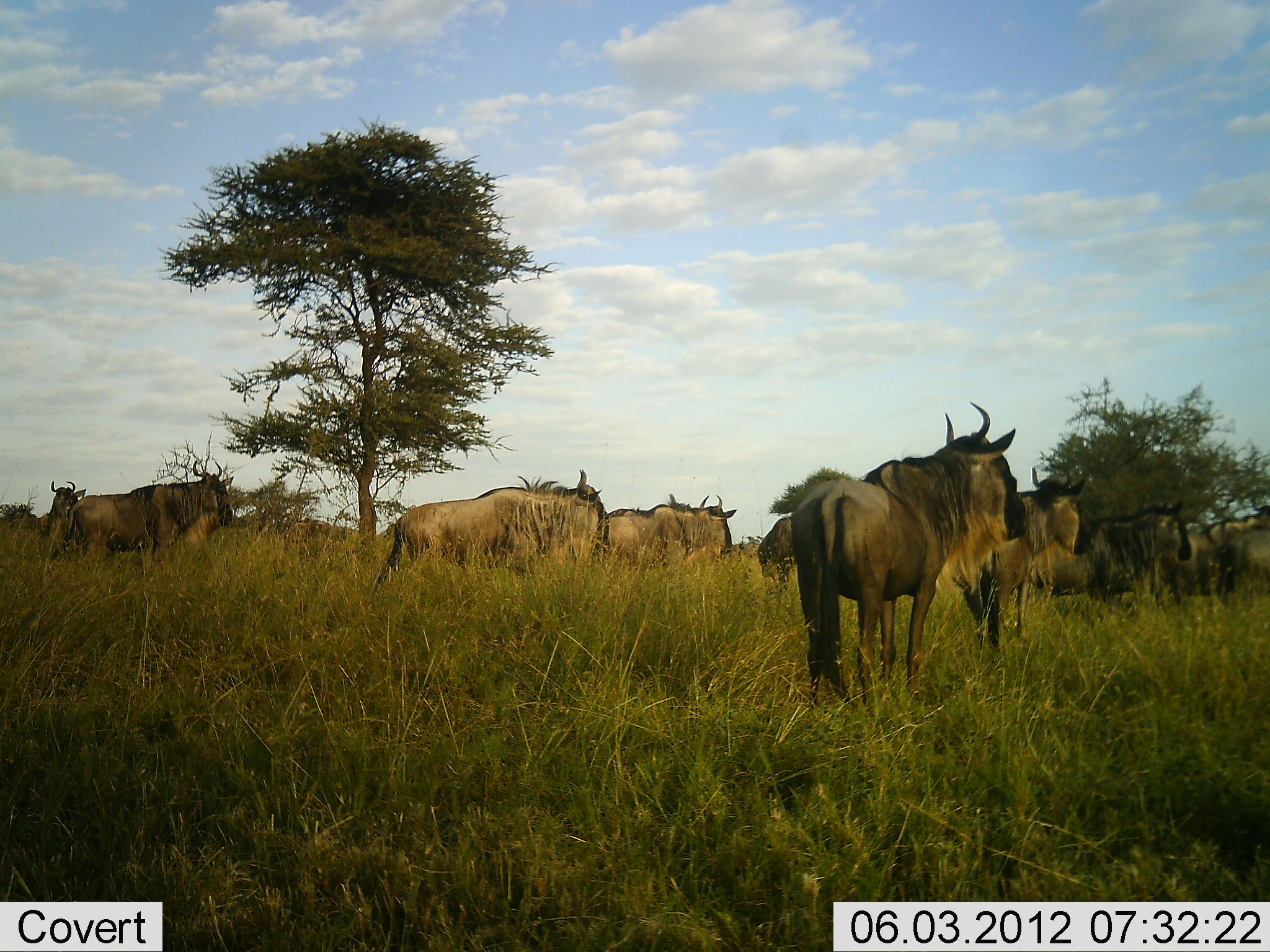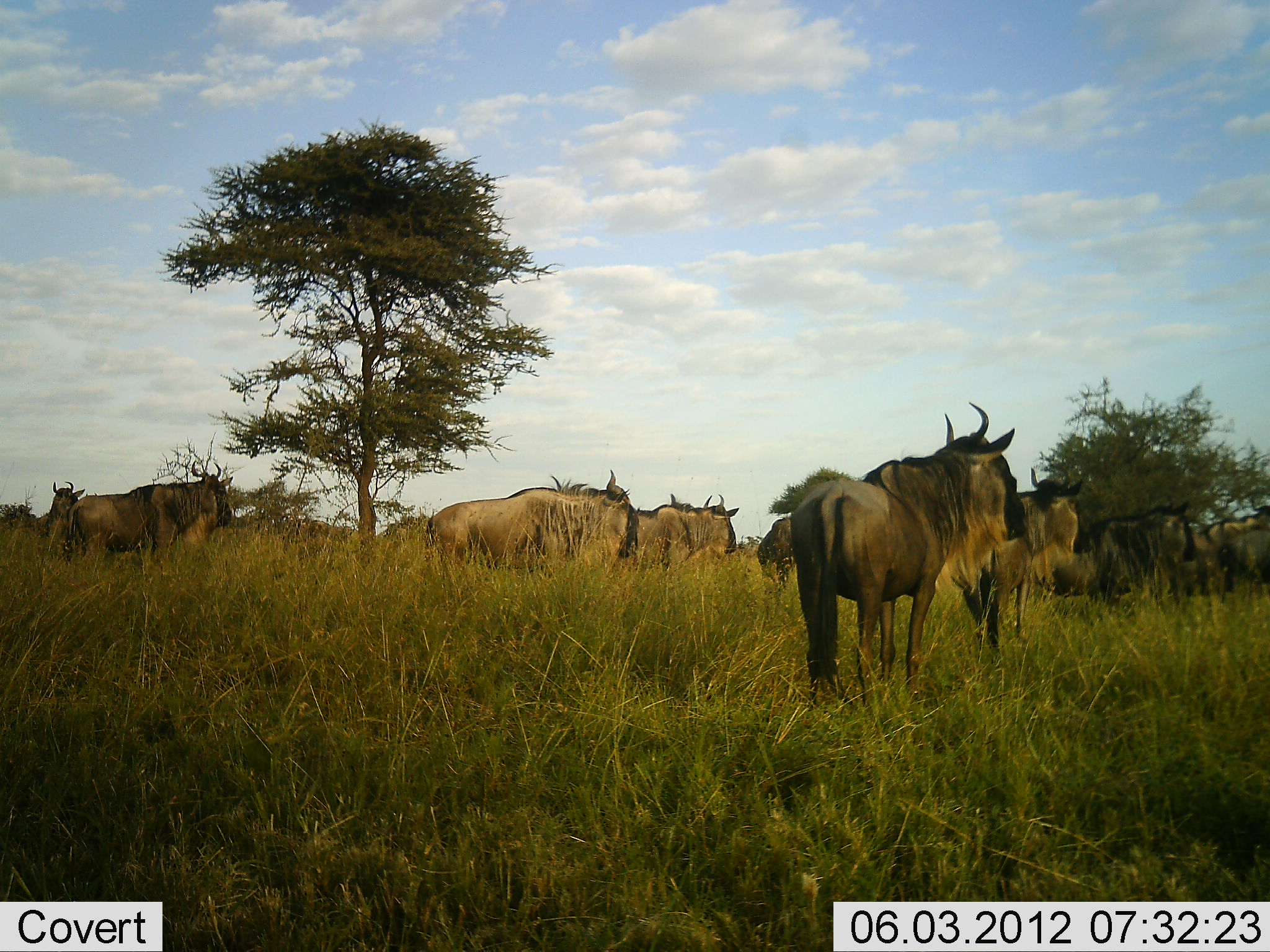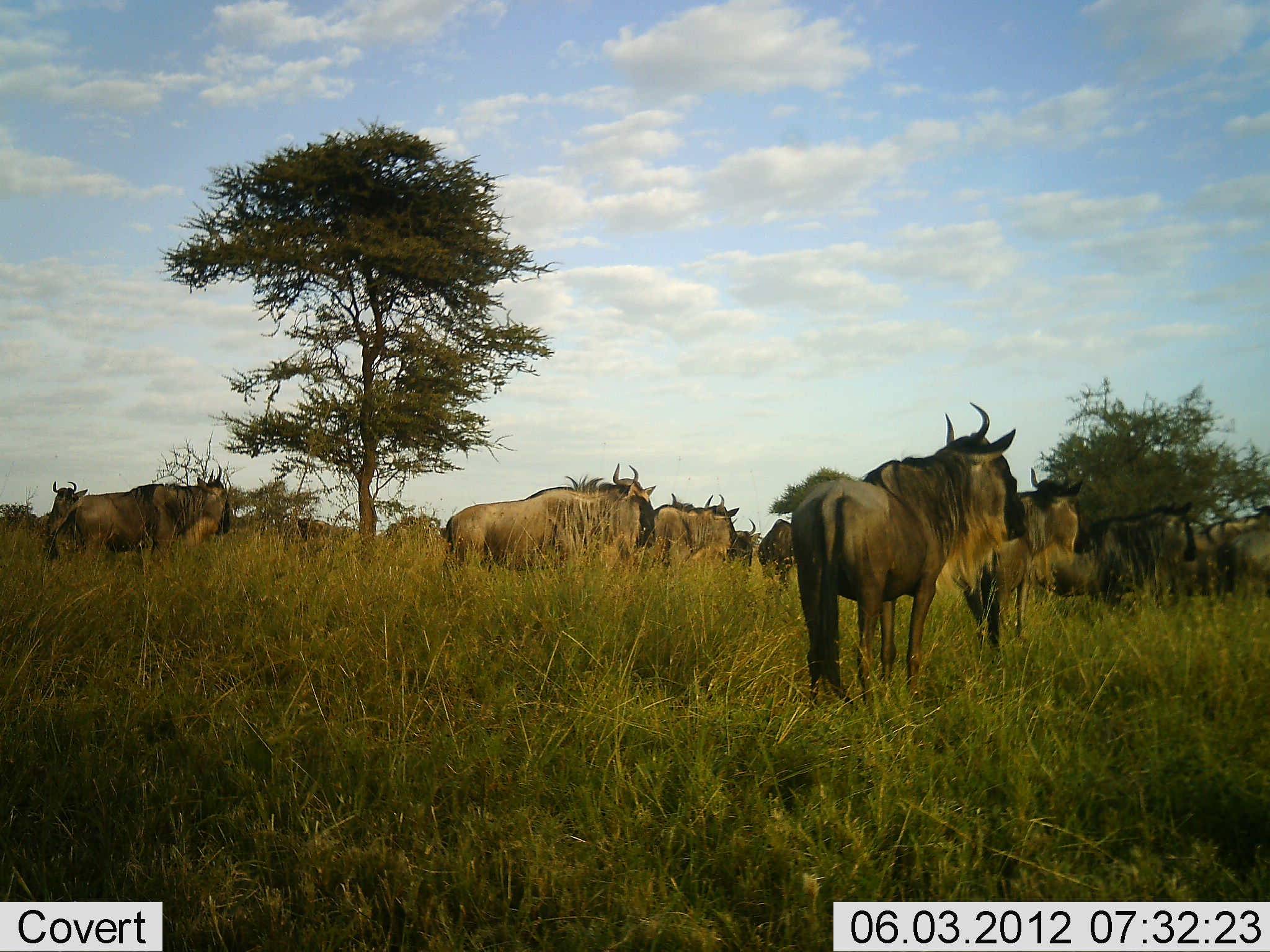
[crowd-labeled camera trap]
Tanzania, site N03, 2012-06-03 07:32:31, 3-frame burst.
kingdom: Animalia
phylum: Chordata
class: Mammalia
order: Artiodactyla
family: Bovidae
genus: Connochaetes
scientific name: Connochaetes taurinus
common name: blue wildebeest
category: wildebeest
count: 11-50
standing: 90%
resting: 0%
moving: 40%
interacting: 0%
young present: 0%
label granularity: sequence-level